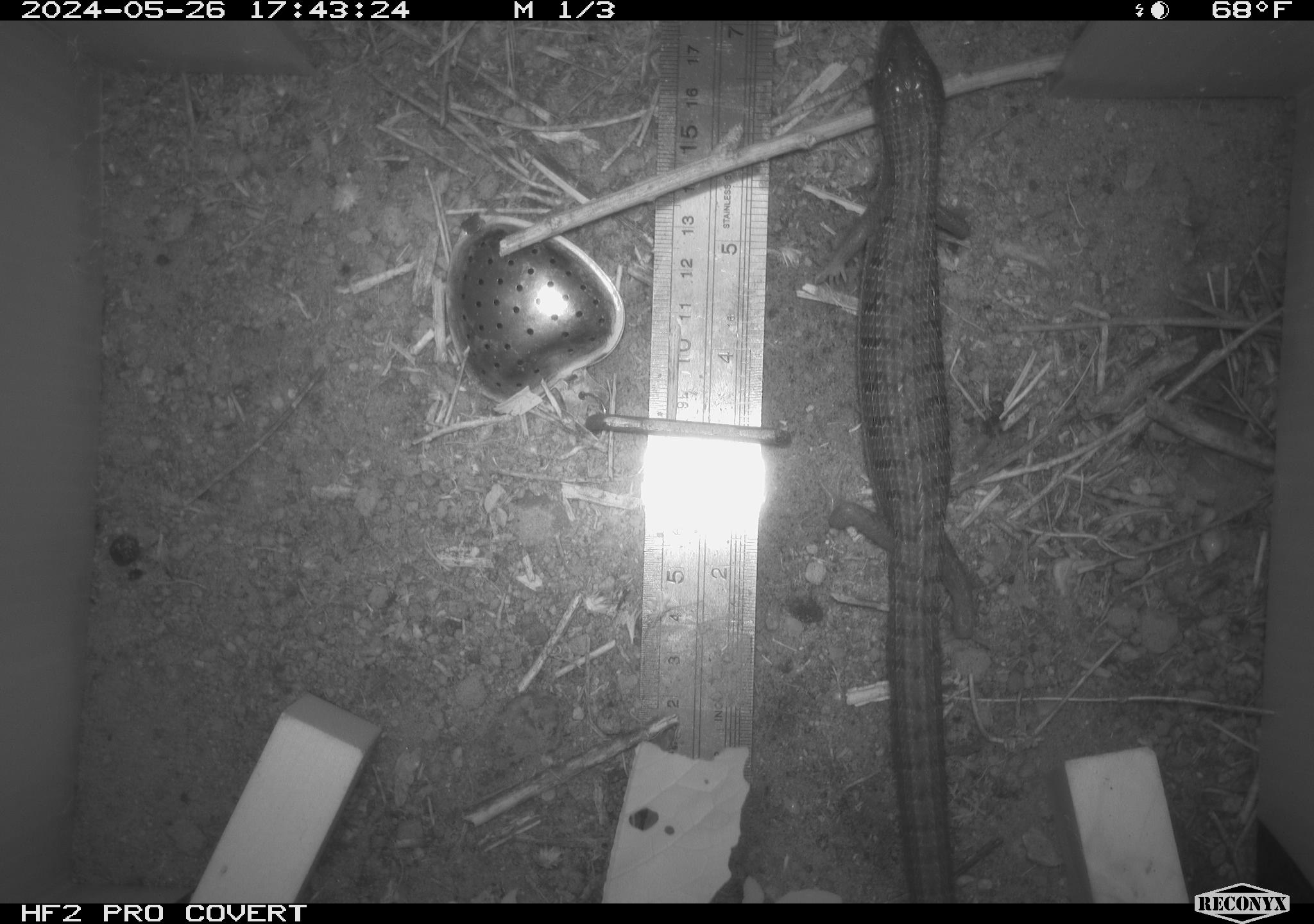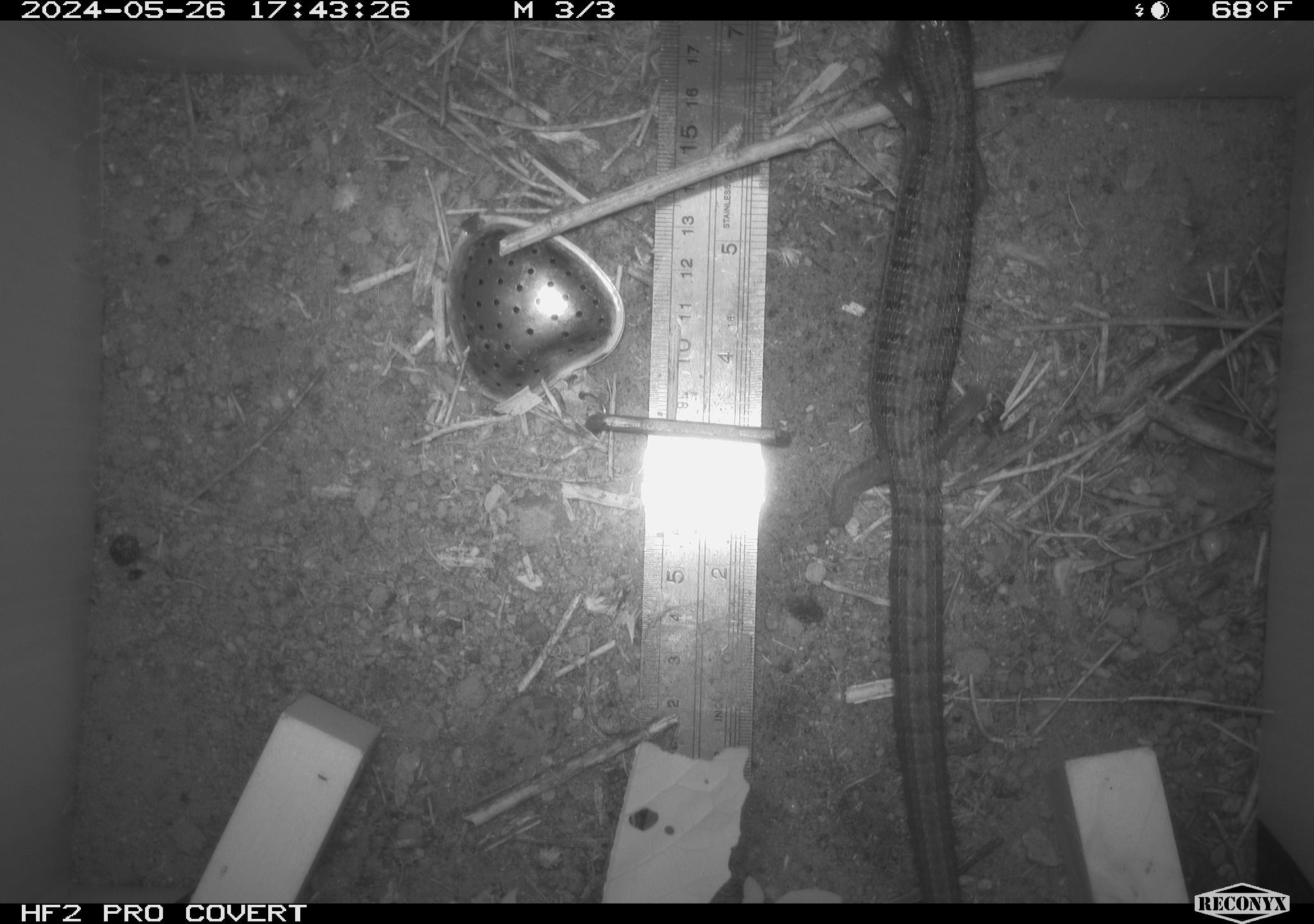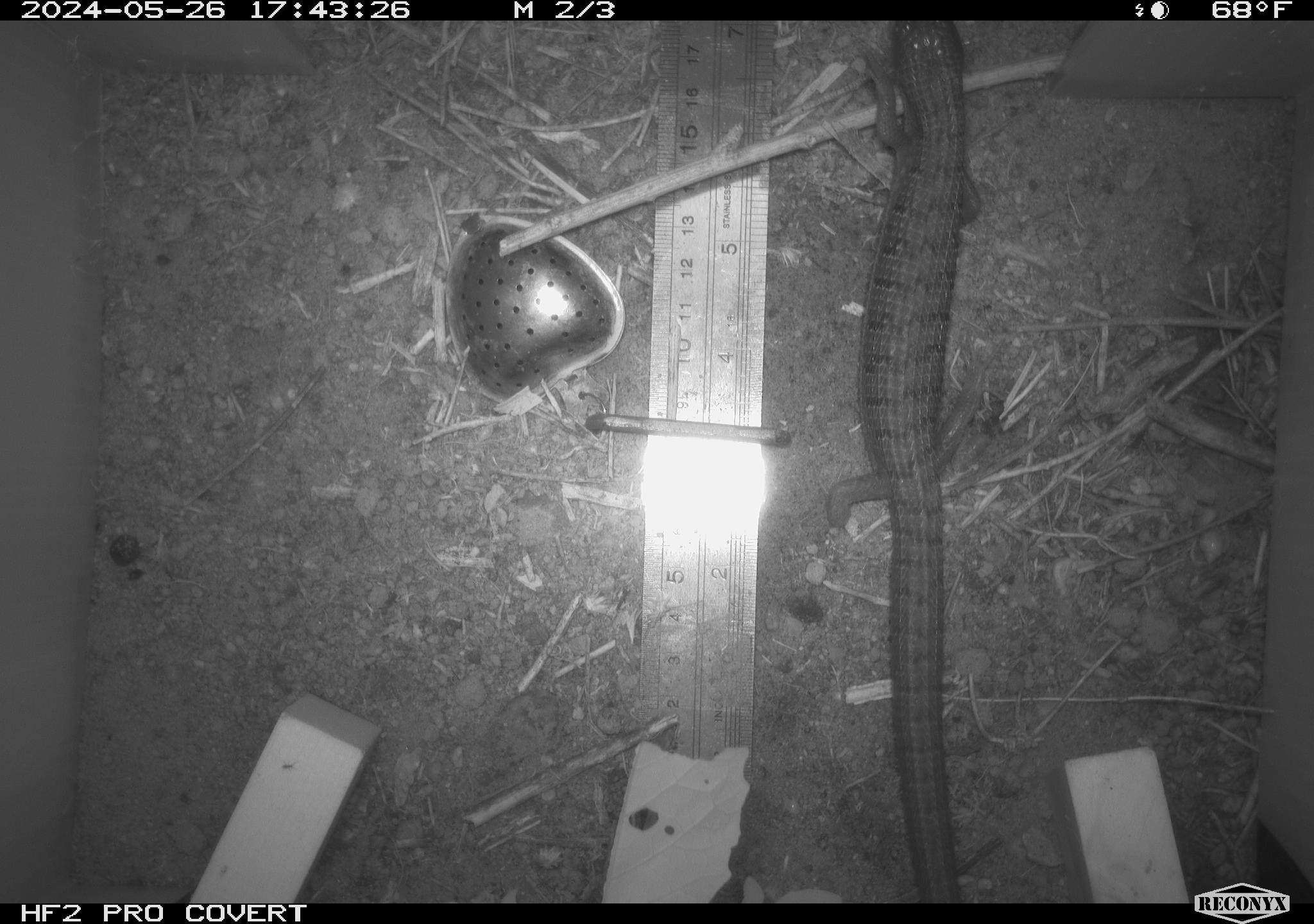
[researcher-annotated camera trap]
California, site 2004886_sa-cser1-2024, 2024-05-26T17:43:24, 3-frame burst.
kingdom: Animalia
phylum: Chordata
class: Reptilia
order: Squamata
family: Anguidae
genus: Elgaria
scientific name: Elgaria multicarinata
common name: southern alligator lizard